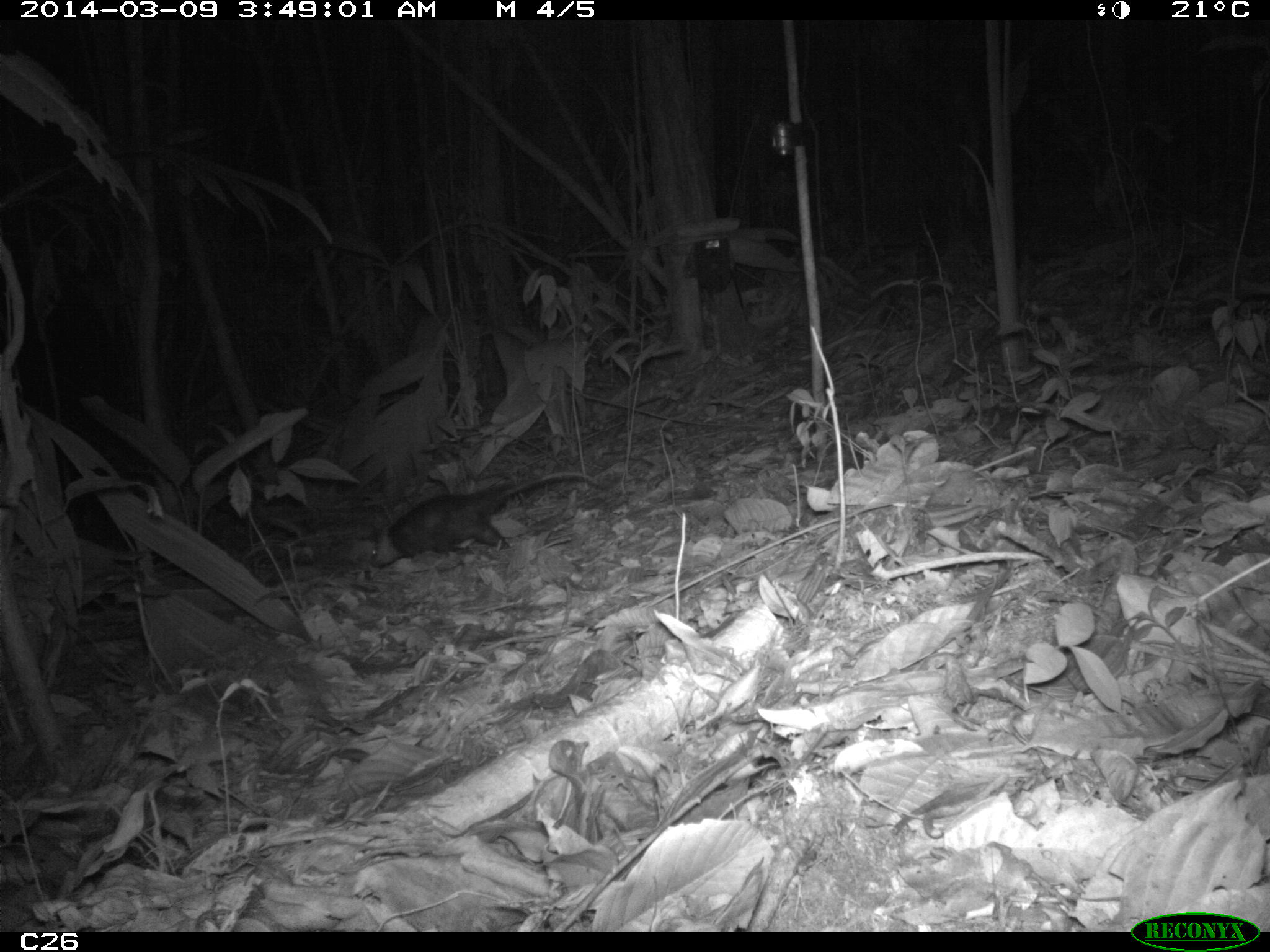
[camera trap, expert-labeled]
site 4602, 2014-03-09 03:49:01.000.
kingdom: Animalia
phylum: Chordata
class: Mammalia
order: Didelphimorphia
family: Didelphidae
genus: Didelphis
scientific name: Didelphis imperfecta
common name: guianan white-eared opossum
Didelphis imperfecta (guianan white-eared opossum), count 1, age adult, sex female.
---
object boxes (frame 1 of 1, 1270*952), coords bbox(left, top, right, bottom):
didelphis imperfecta: bbox(368, 470, 606, 569)